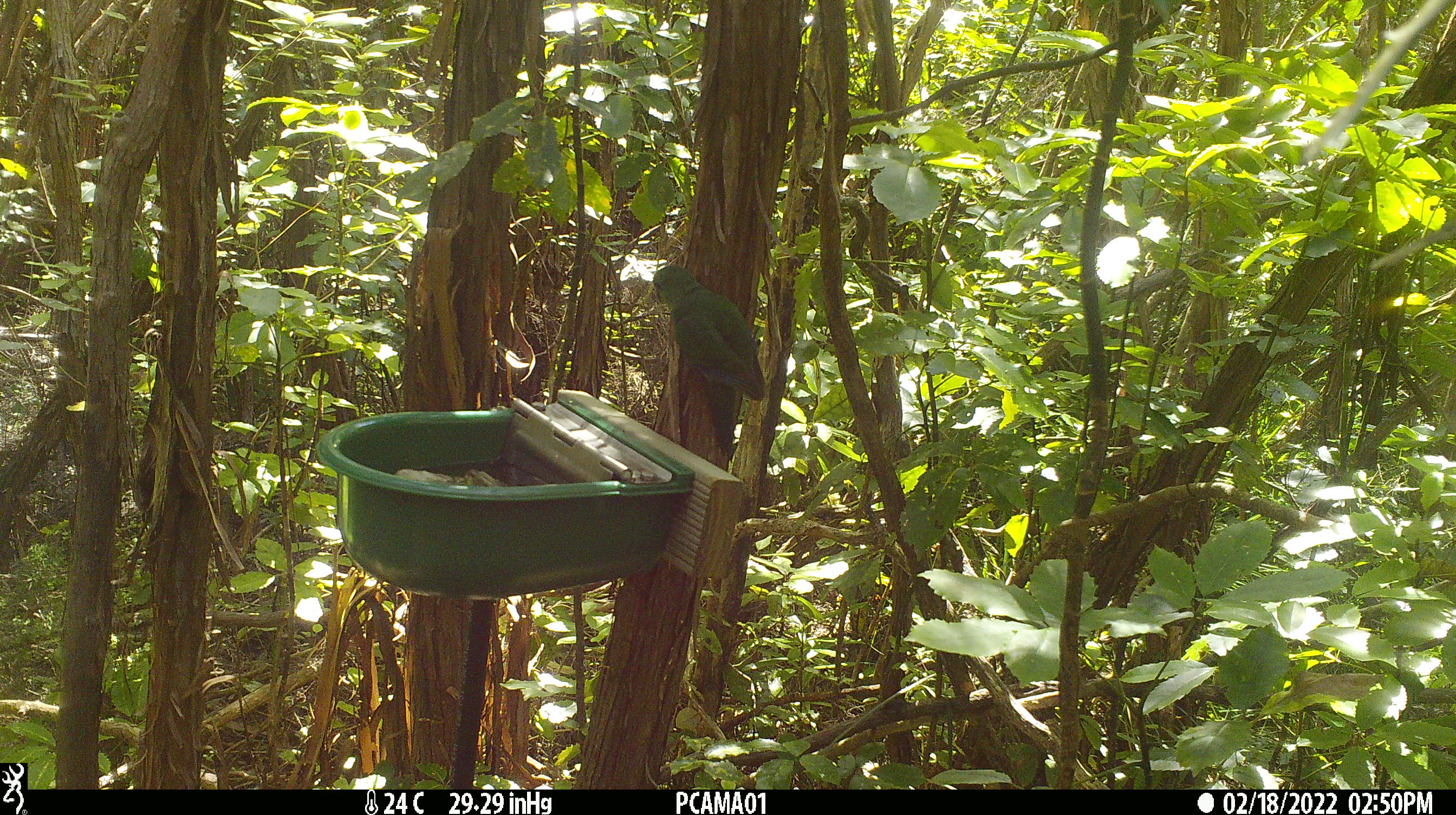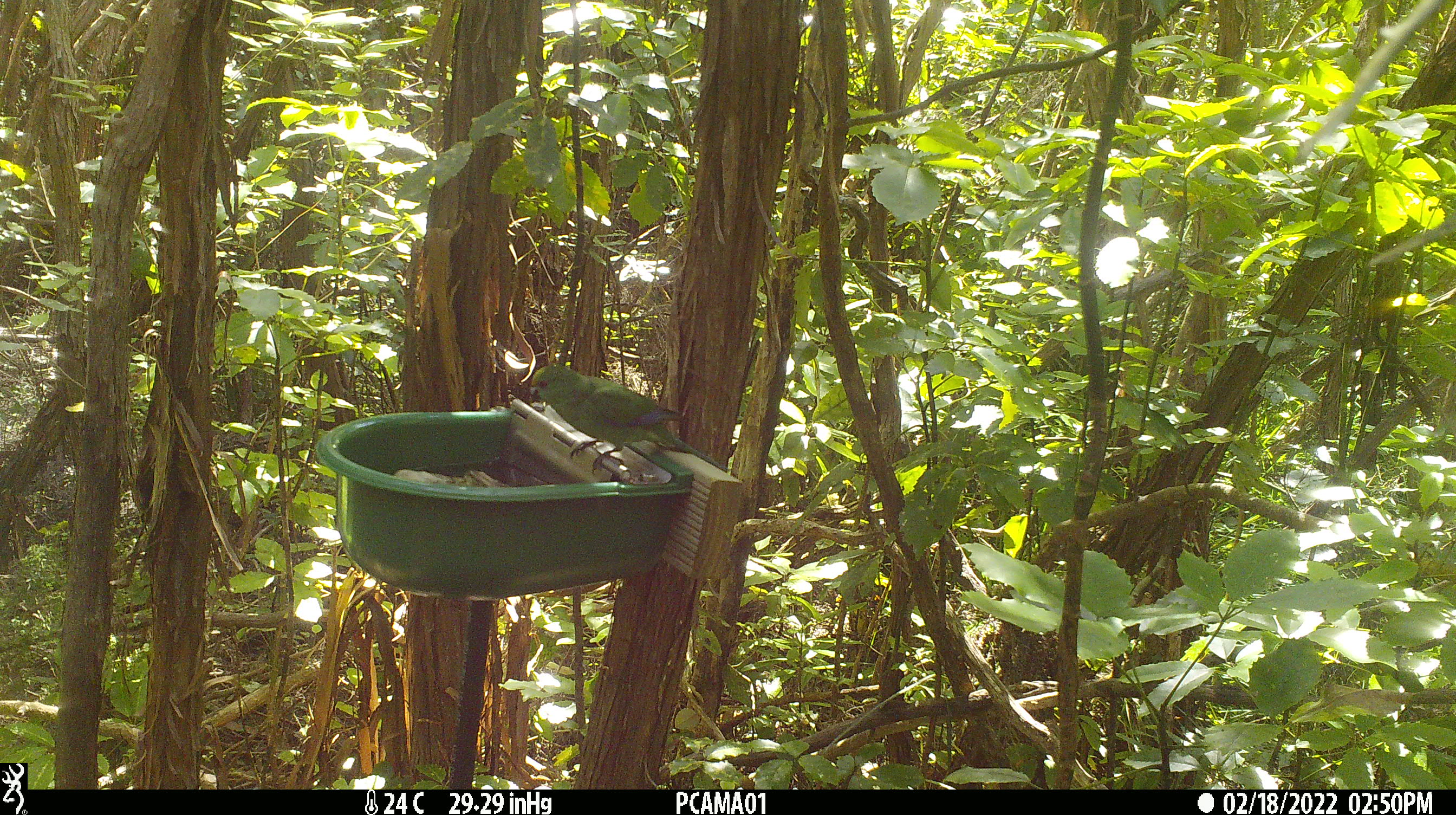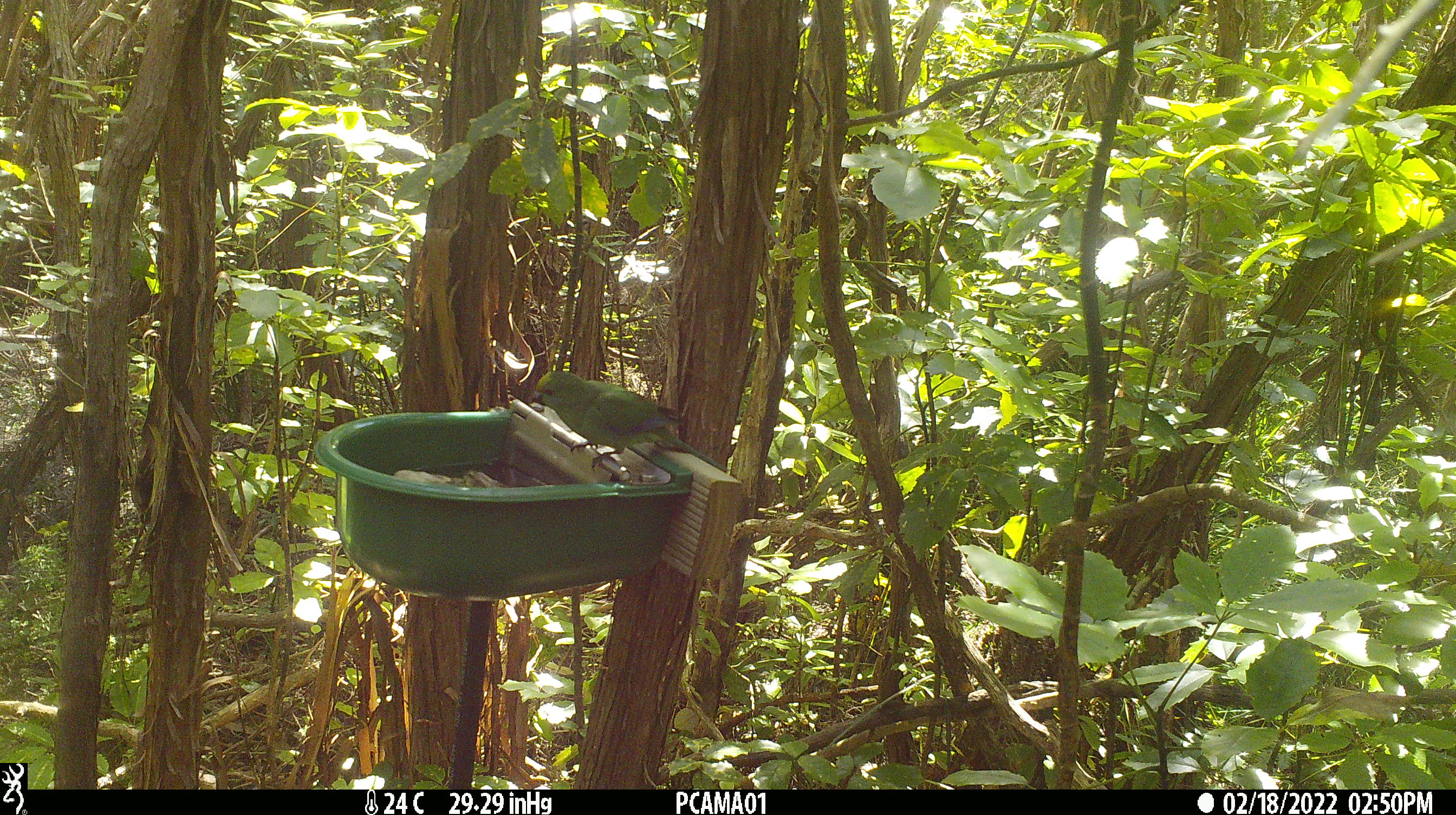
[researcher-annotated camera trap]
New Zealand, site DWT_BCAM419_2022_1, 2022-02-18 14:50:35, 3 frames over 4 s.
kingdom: Animalia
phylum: Chordata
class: Aves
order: Psittaciformes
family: Psittaculidae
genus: Cyanoramphus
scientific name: Cyanoramphus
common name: parakeet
Parakeet (Cyanoramphus).